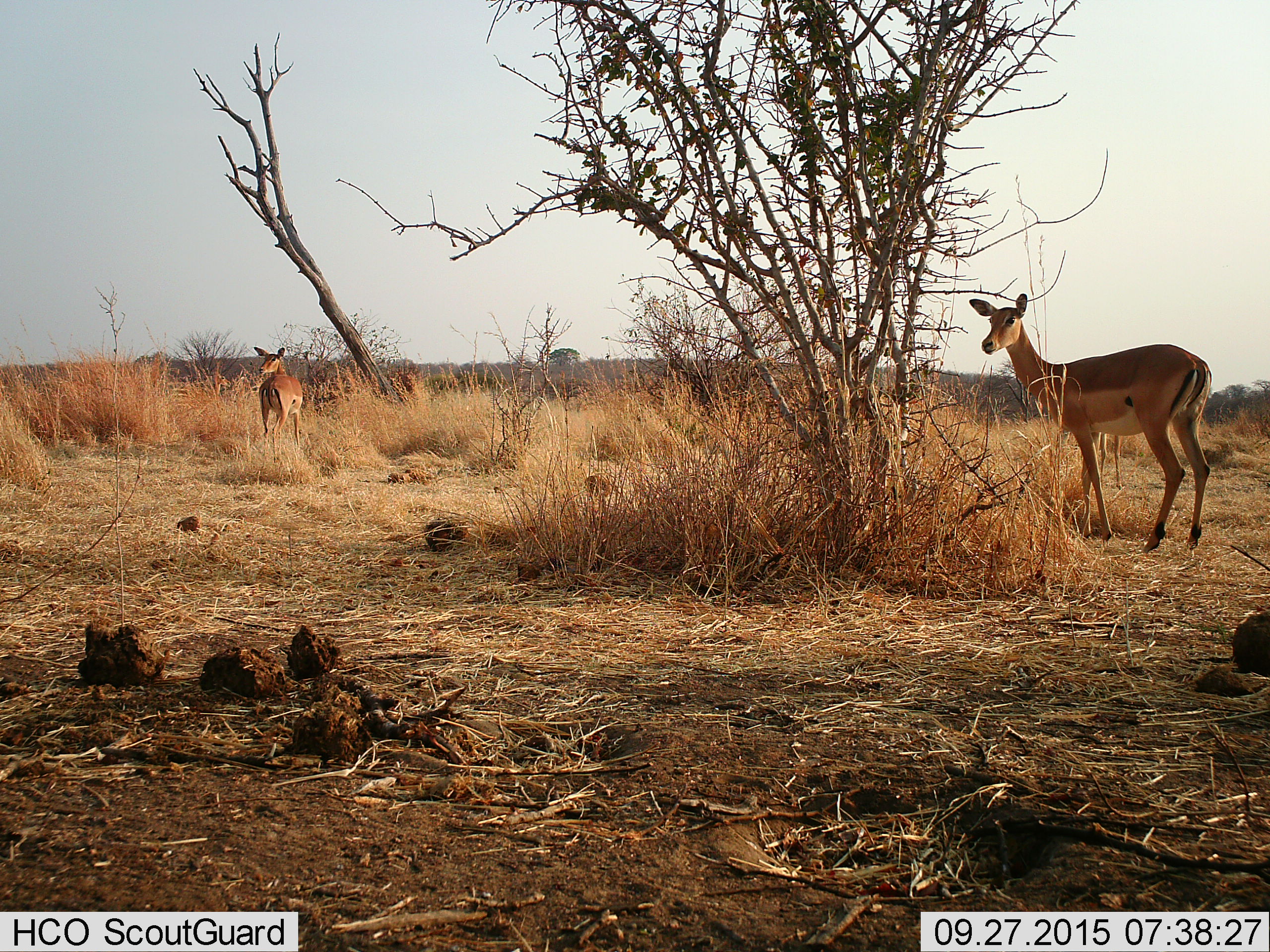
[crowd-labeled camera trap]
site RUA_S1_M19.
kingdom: Animalia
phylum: Chordata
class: Mammalia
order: Artiodactyla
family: Bovidae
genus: Aepyceros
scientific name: Aepyceros melampus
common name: impala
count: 2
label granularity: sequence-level